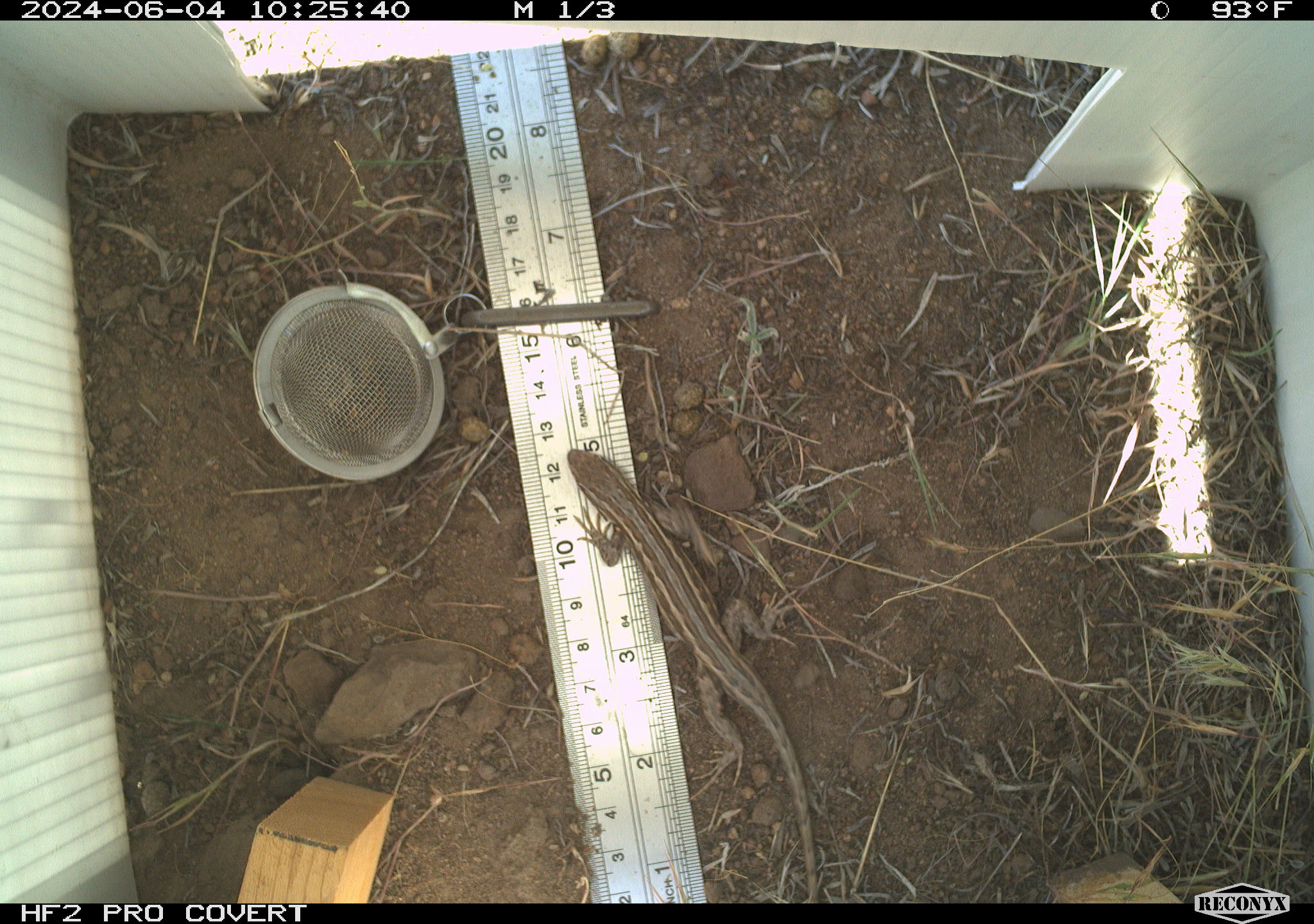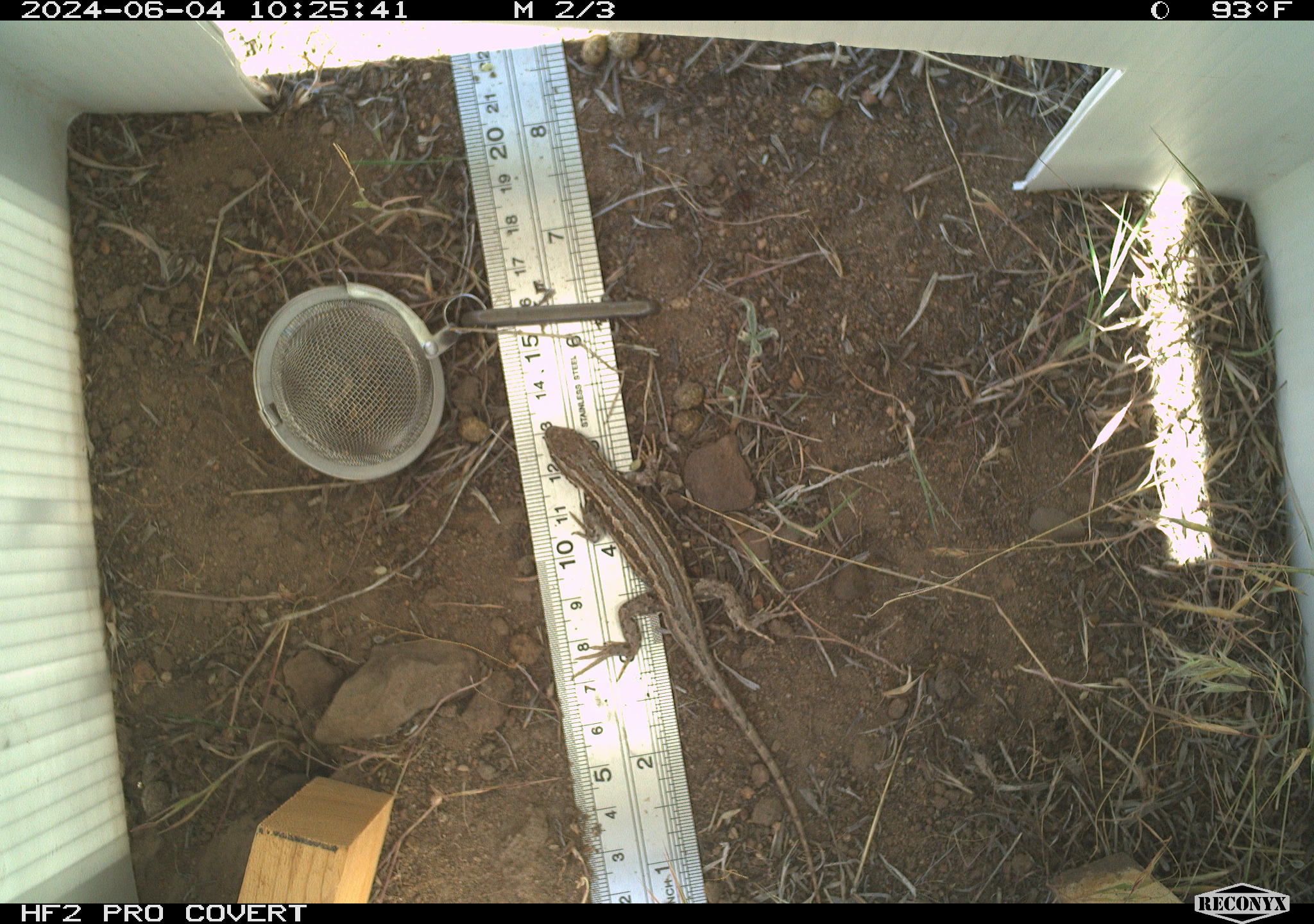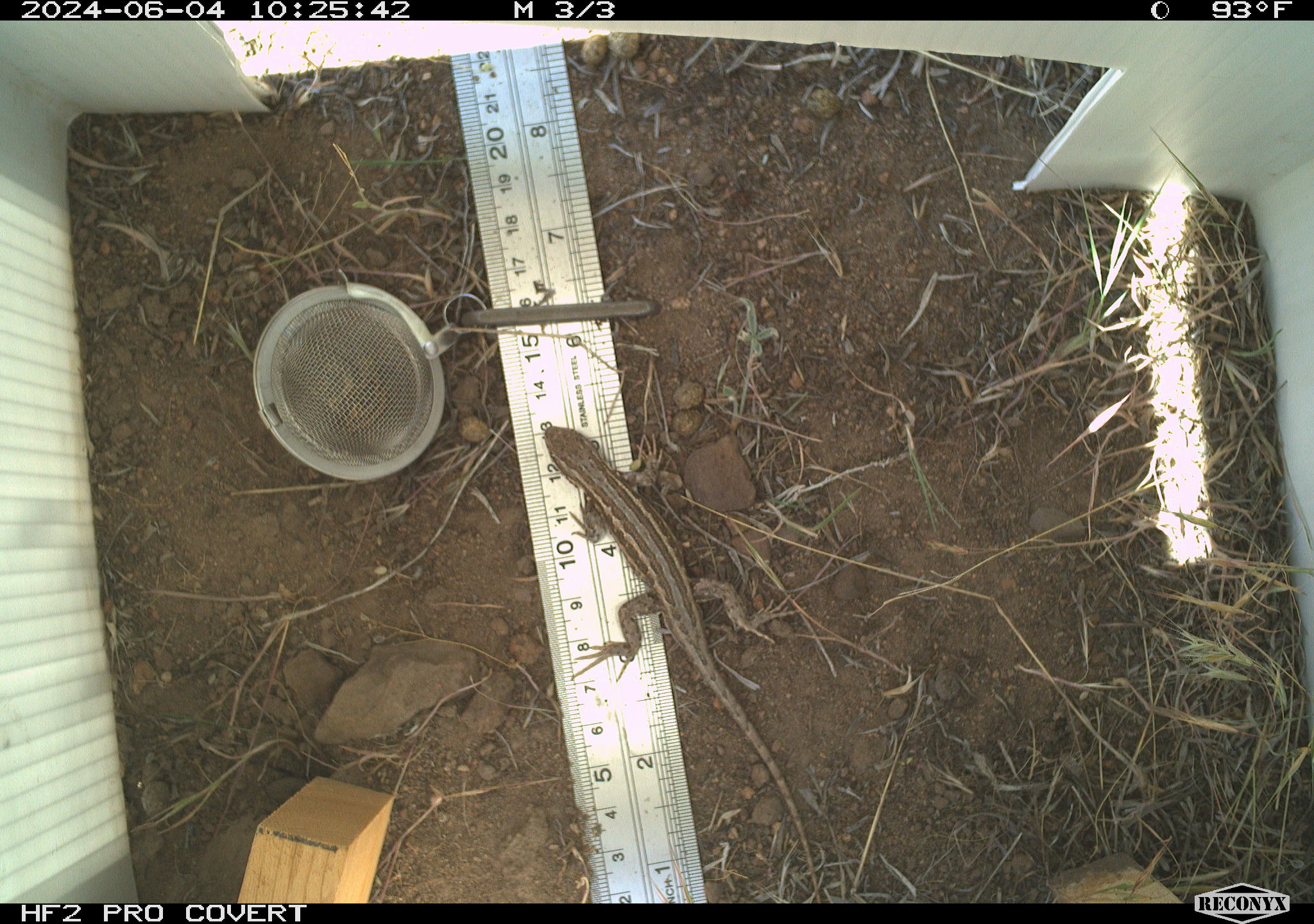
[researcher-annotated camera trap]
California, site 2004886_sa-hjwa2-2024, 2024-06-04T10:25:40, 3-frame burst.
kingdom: Animalia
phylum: Chordata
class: Reptilia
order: Squamata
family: Phrynosomatidae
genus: Sceloporus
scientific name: Sceloporus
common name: spiny lizards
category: sceloporus species